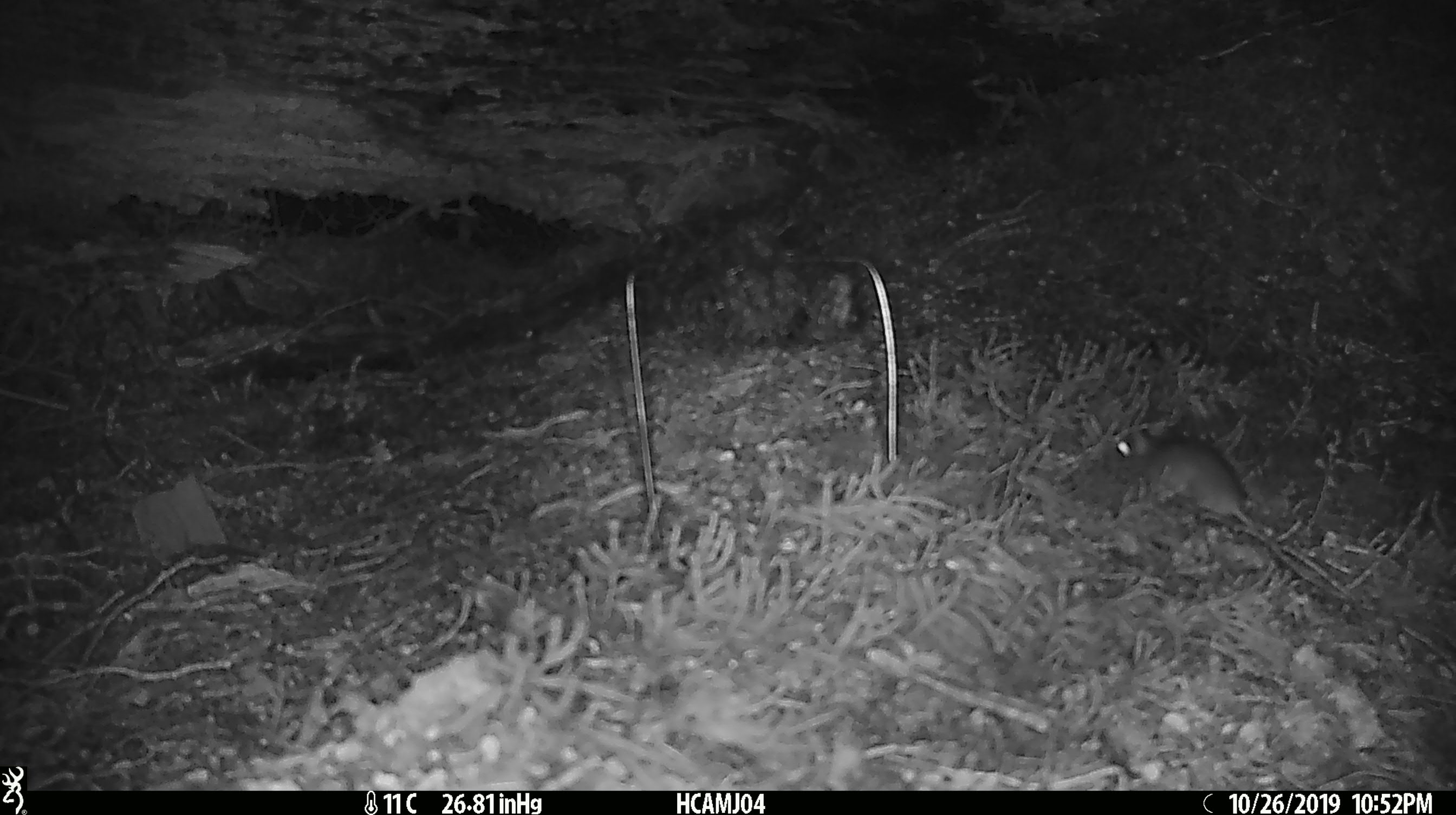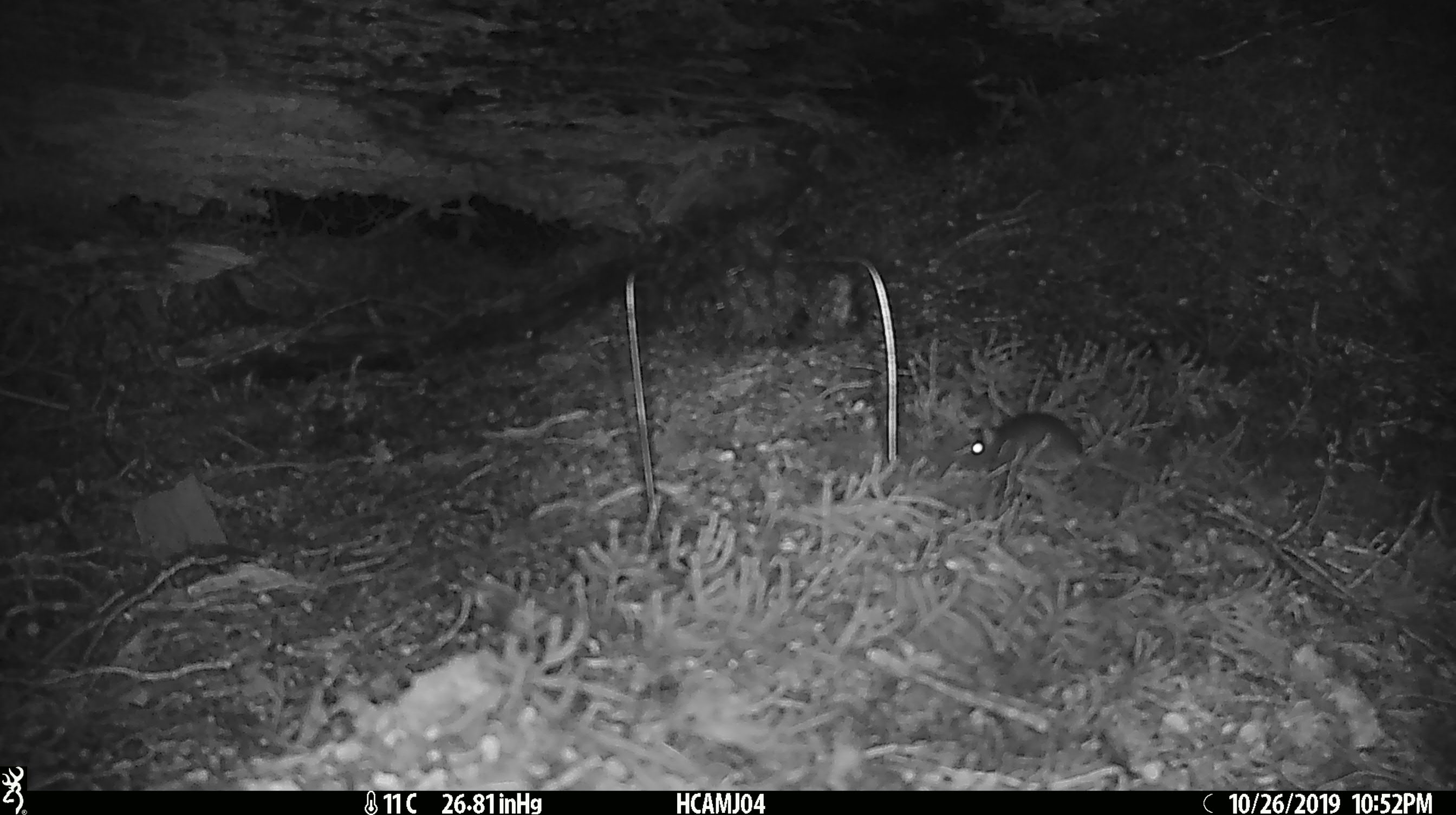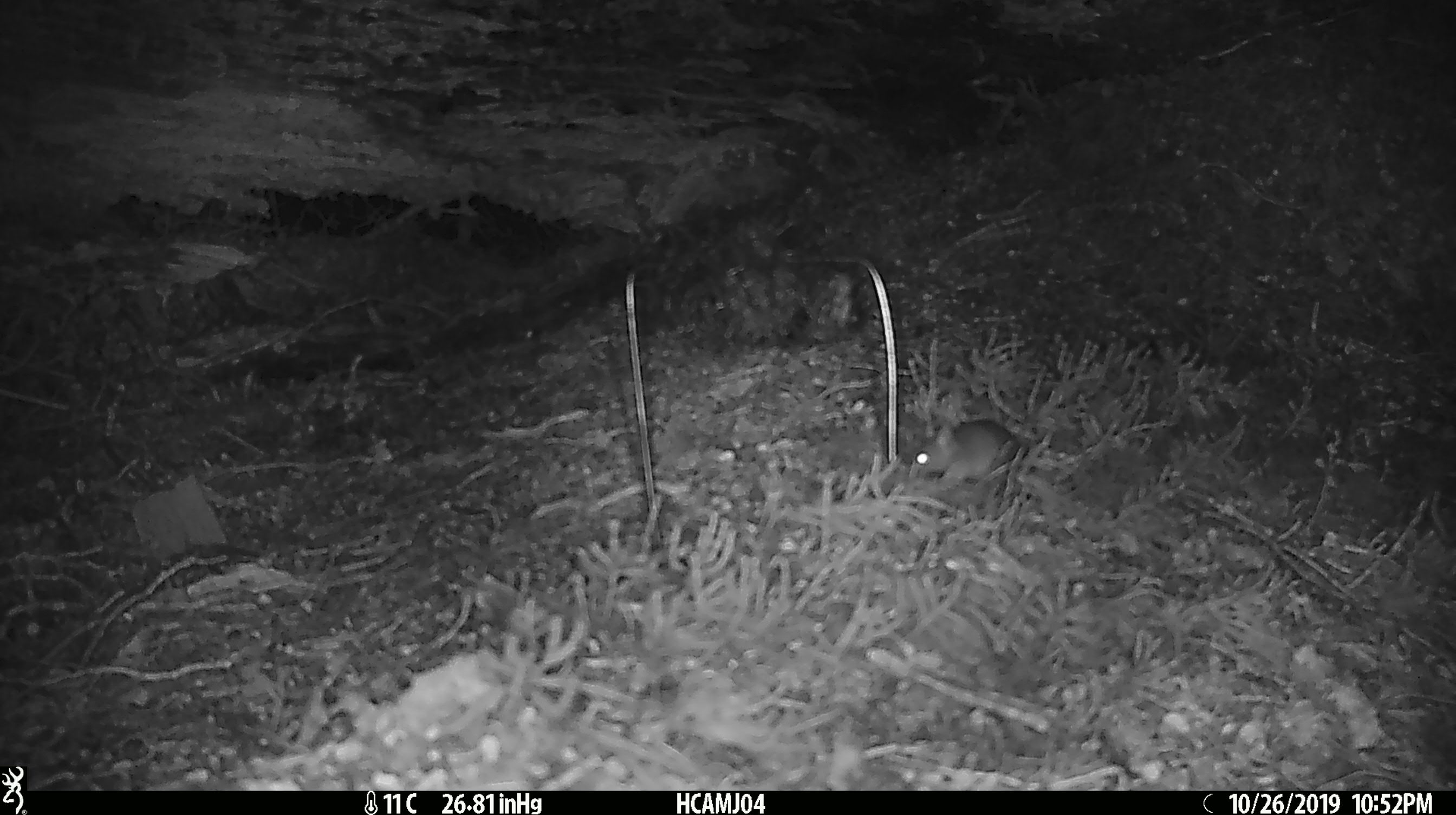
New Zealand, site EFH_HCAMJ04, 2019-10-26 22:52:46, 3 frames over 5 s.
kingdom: Animalia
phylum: Chordata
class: Mammalia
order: Rodentia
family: Muridae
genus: Mus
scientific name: Mus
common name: mouse